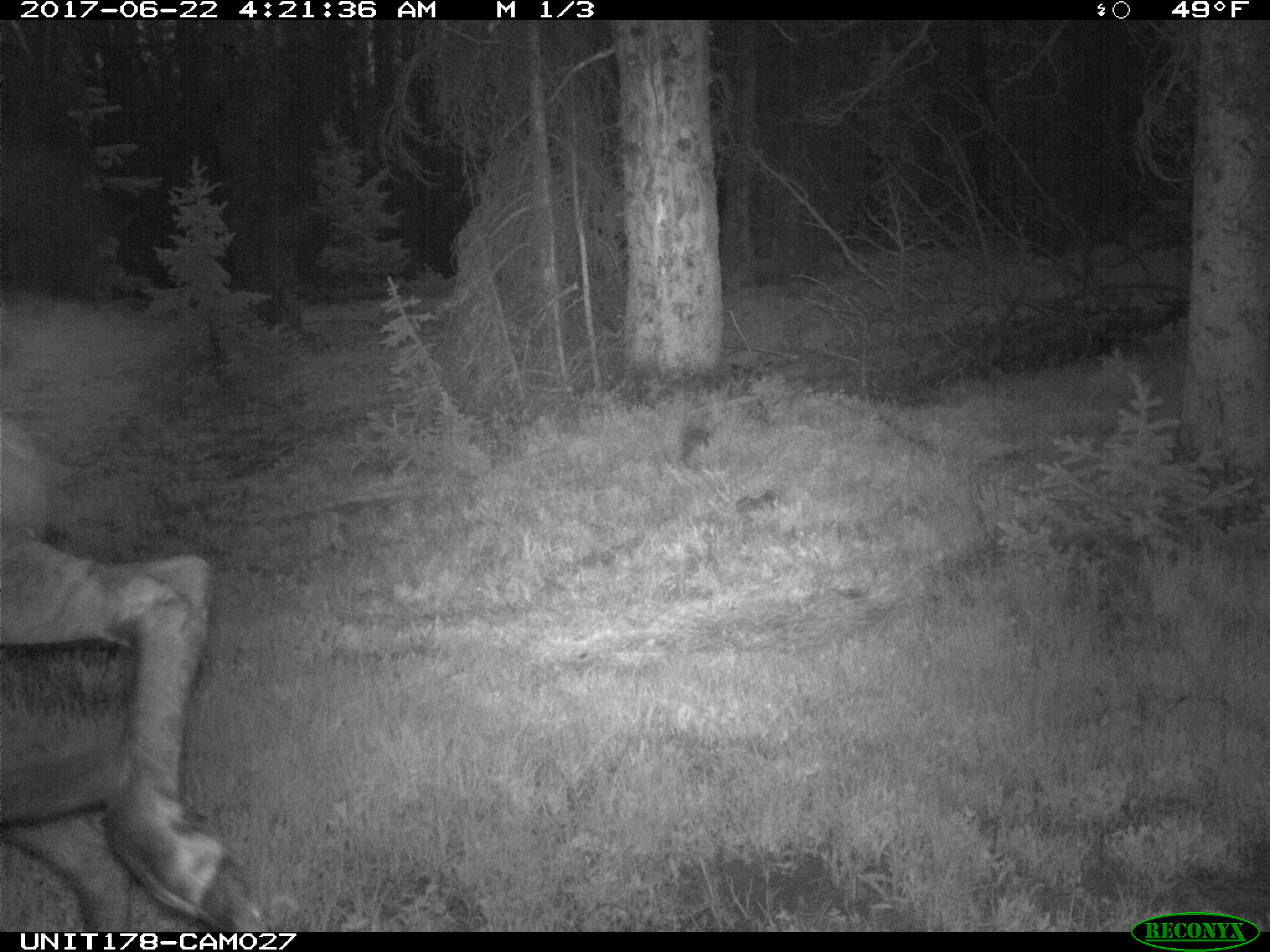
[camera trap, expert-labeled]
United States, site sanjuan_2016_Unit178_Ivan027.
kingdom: Animalia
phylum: Chordata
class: Mammalia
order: Artiodactyla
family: Cervidae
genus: Alces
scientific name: Alces alces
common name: moose